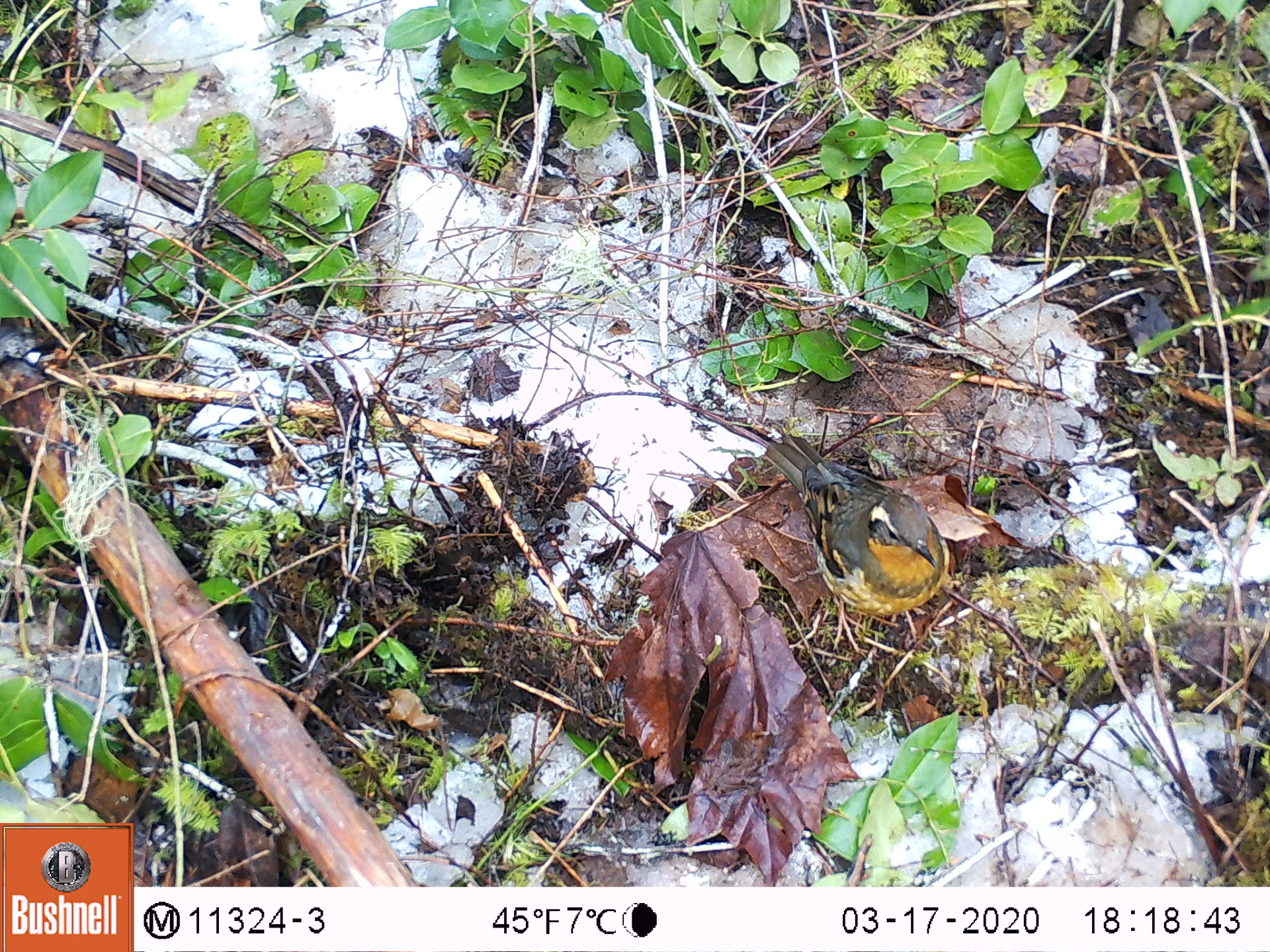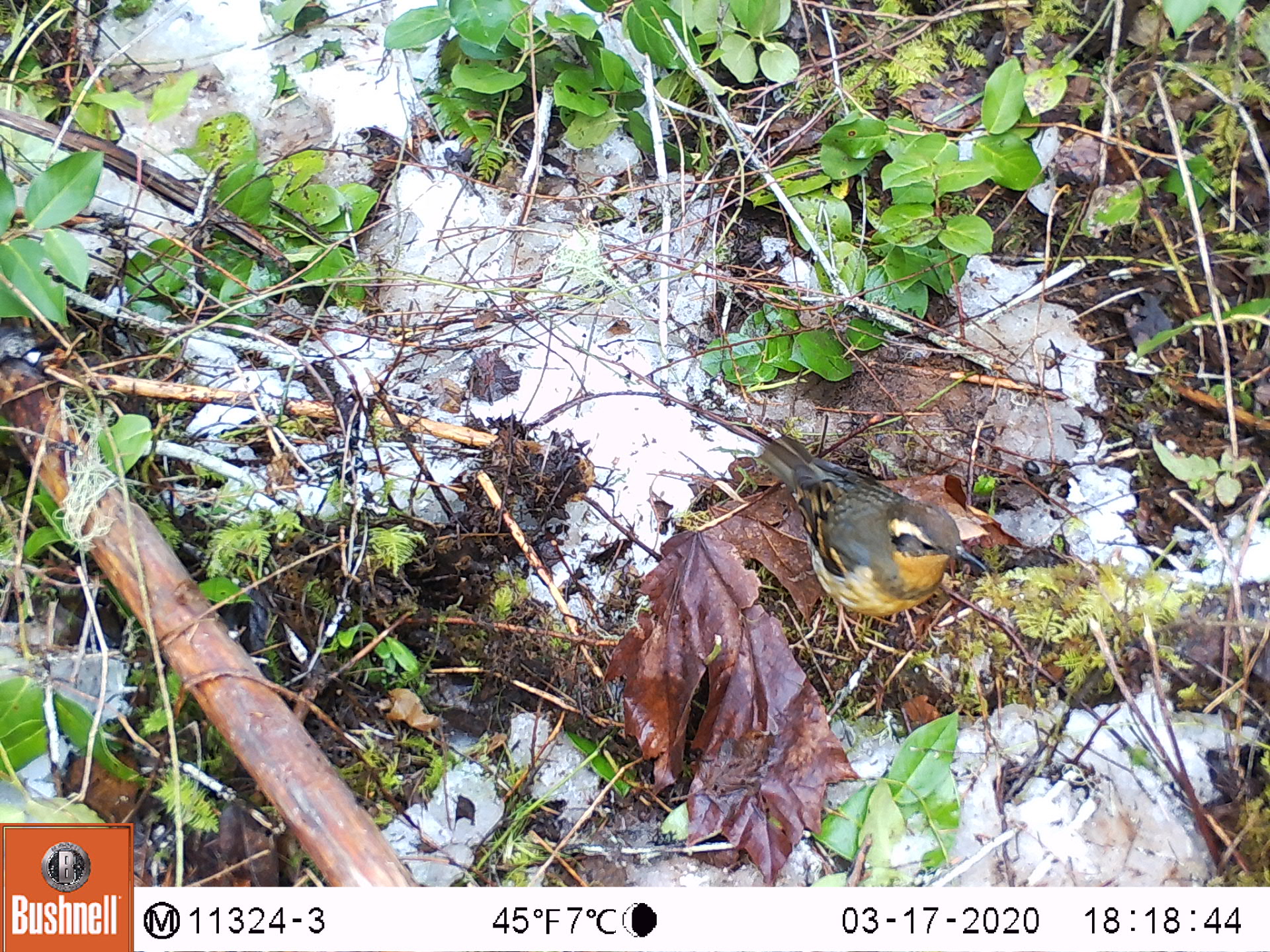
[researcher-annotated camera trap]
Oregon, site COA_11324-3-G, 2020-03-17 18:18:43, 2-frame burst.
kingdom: Animalia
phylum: Chordata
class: Aves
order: Passeriformes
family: Turdidae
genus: Ixoreus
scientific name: Ixoreus naevius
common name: varied thrush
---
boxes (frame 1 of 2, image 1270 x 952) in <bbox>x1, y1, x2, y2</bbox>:
varied thrush: <bbox>768, 430, 941, 648</bbox>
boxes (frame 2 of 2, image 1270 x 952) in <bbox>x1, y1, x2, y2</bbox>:
varied thrush: <bbox>761, 433, 979, 646</bbox>